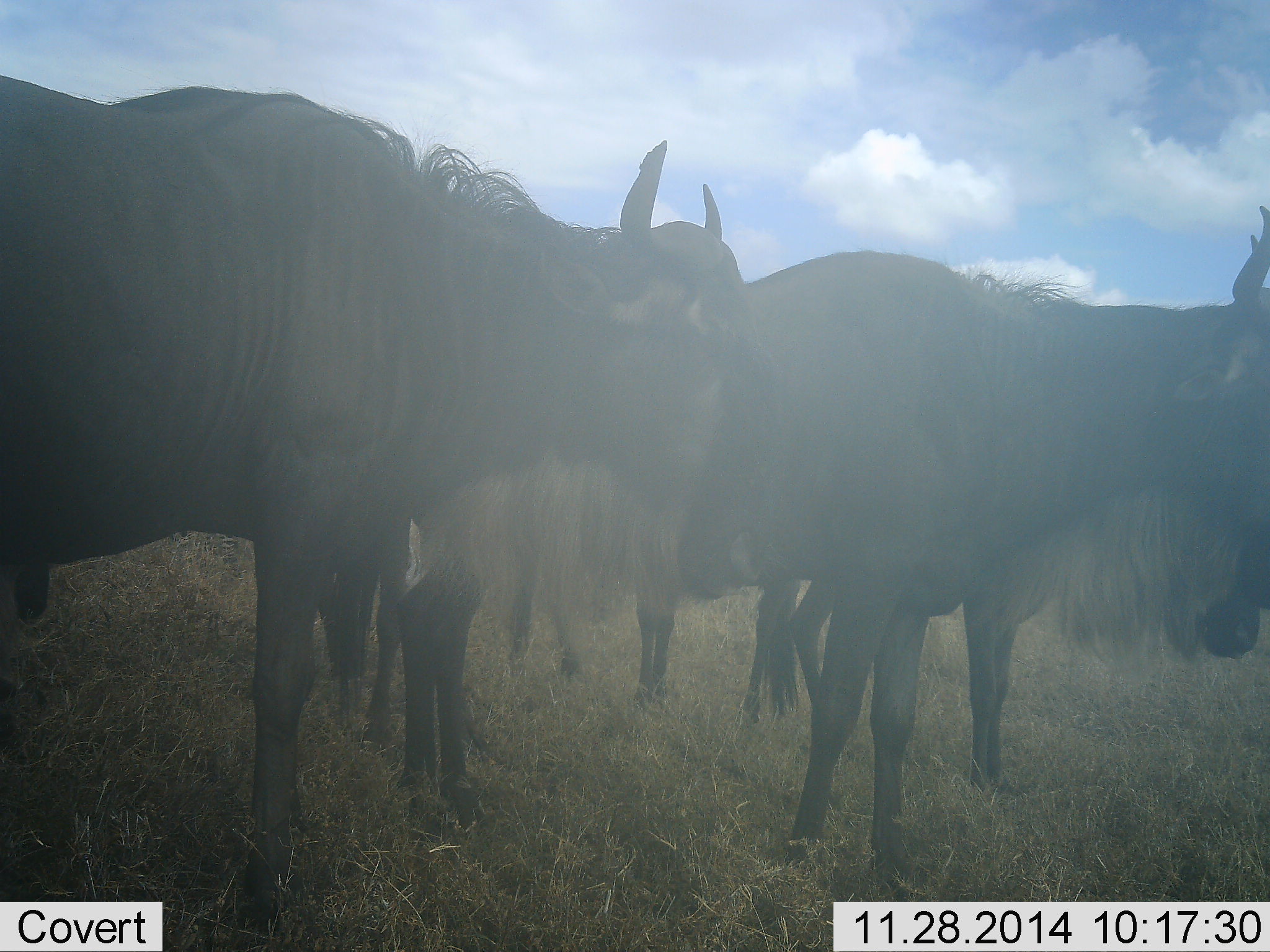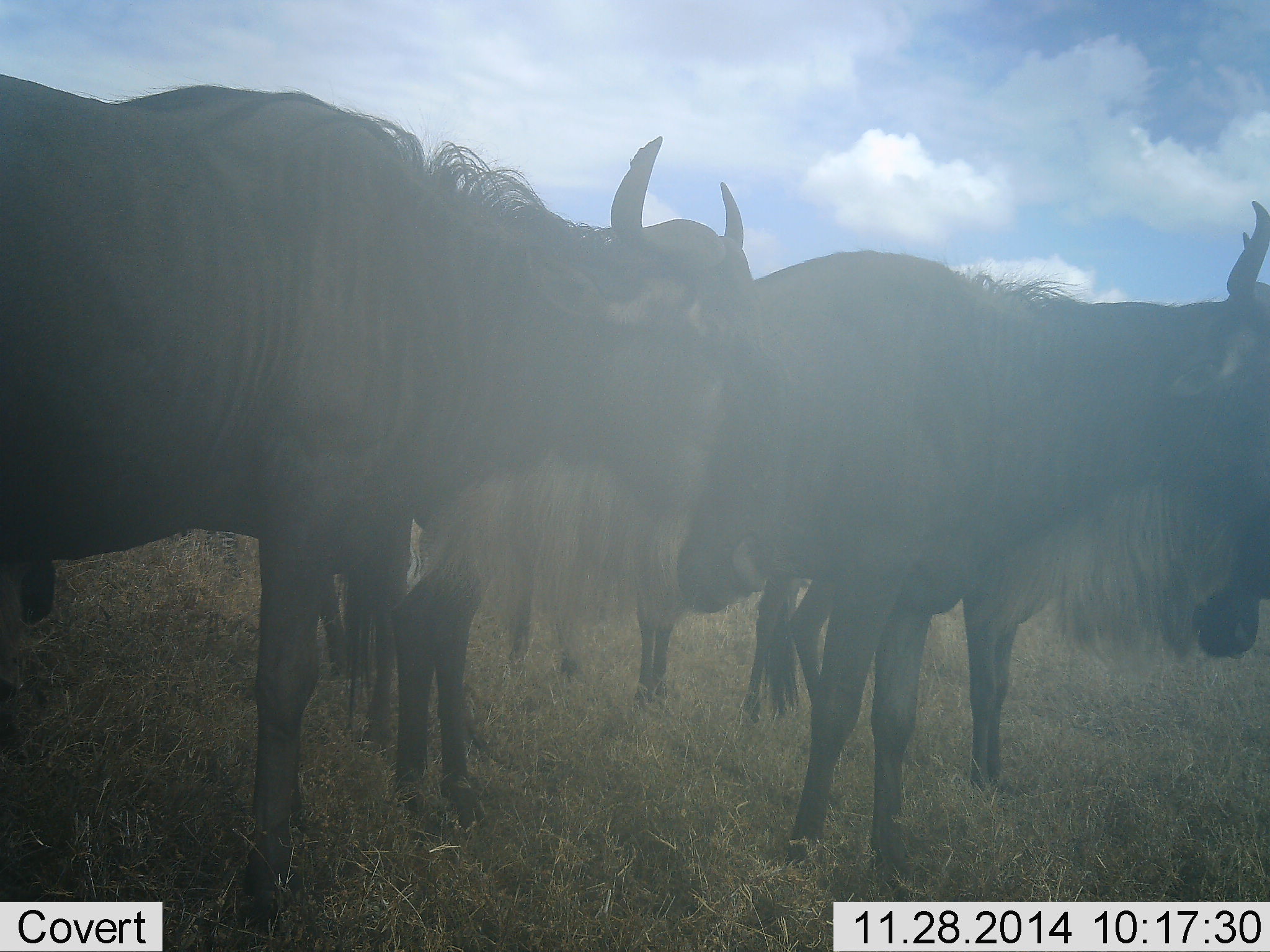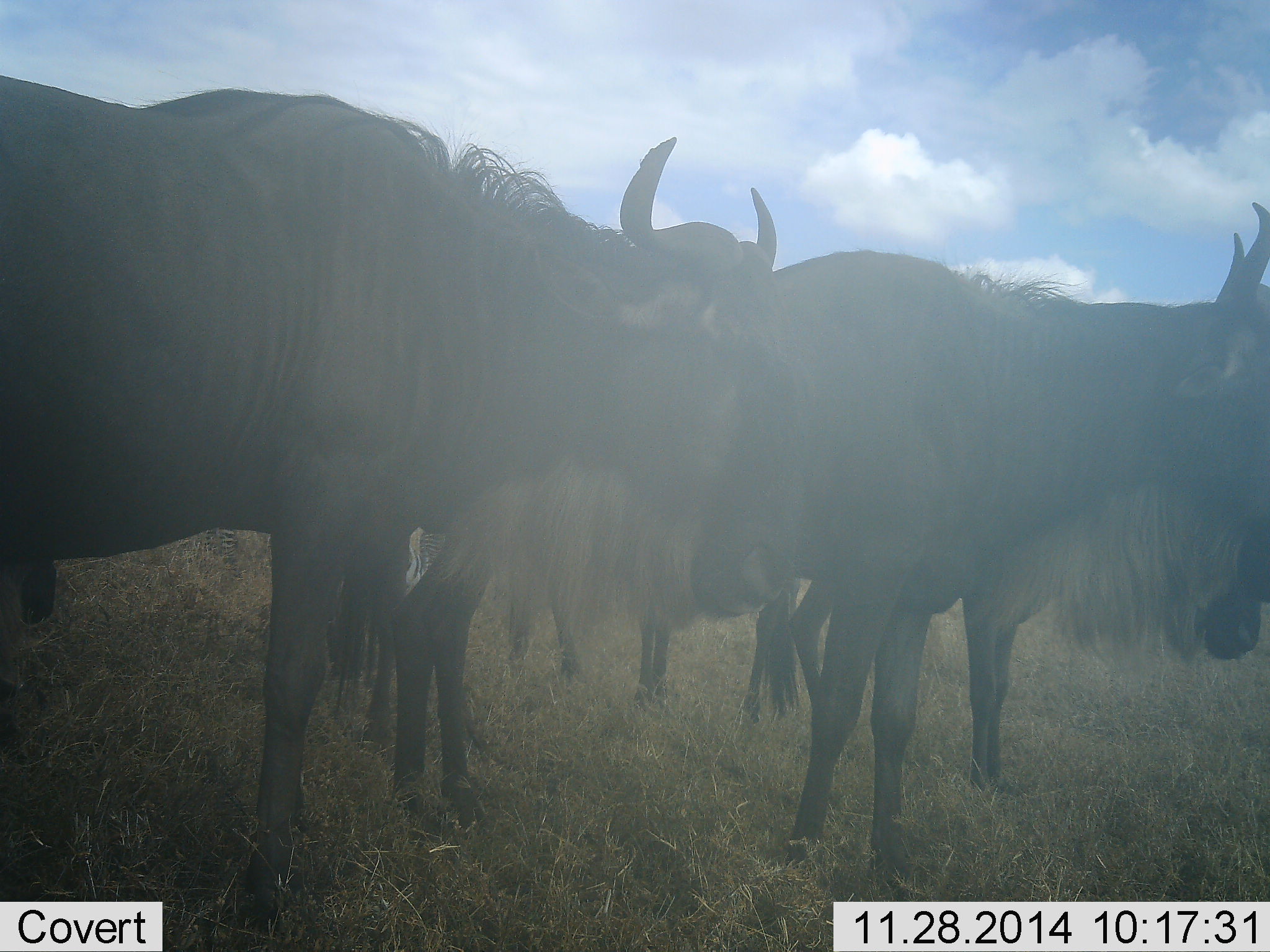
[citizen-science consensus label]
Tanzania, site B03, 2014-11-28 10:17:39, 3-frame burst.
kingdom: Animalia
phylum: Chordata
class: Mammalia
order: Artiodactyla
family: Bovidae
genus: Connochaetes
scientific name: Connochaetes taurinus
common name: blue wildebeest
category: wildebeest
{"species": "wildebeest (blue wildebeest) (Connochaetes taurinus)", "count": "5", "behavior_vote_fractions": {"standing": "100%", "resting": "20%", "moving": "20%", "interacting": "0%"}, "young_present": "0%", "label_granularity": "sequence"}